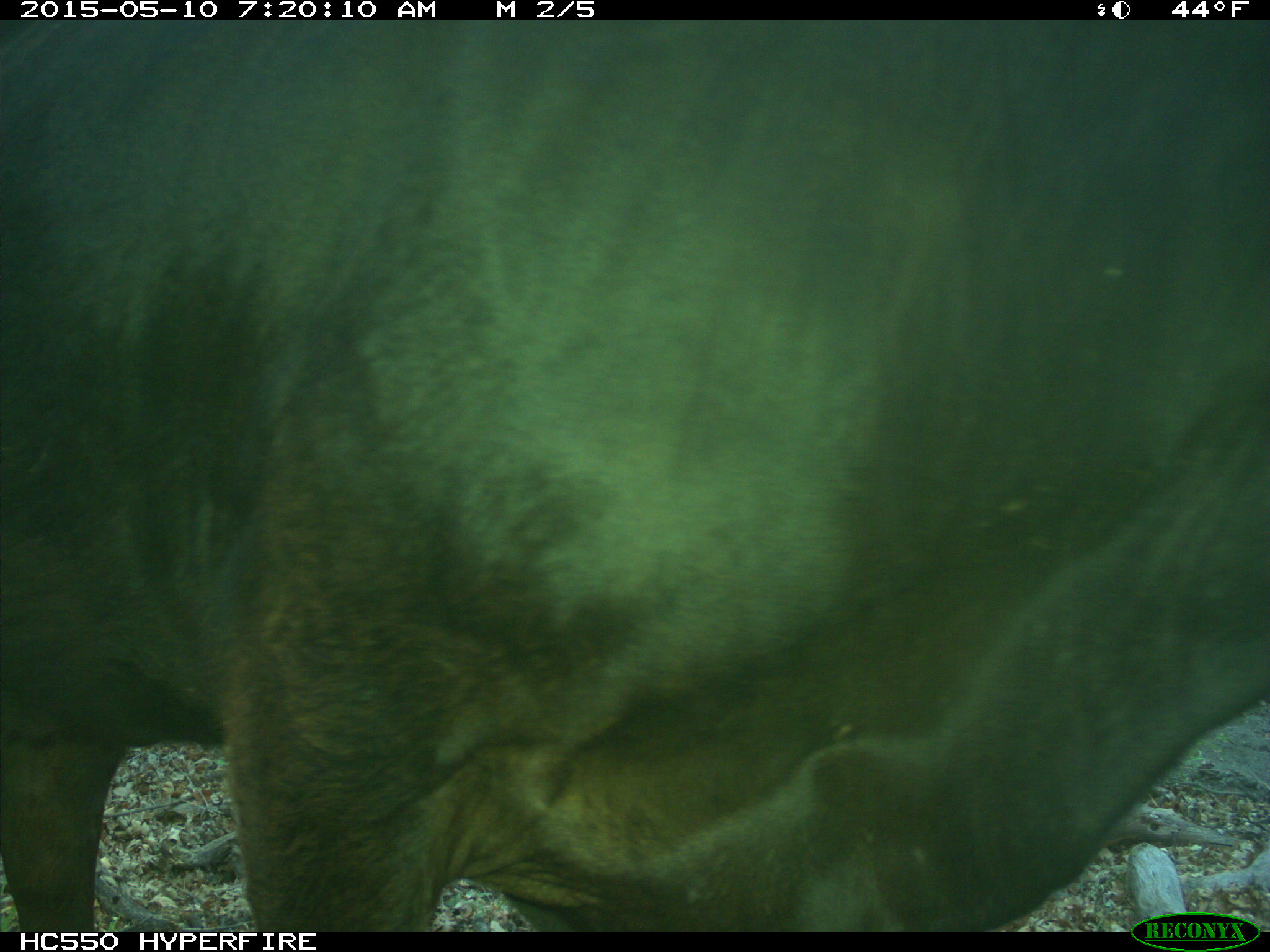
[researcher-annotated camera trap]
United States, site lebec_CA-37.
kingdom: Animalia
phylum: Chordata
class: Mammalia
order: Artiodactyla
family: Bovidae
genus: Bos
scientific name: Bos taurus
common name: domestic cow